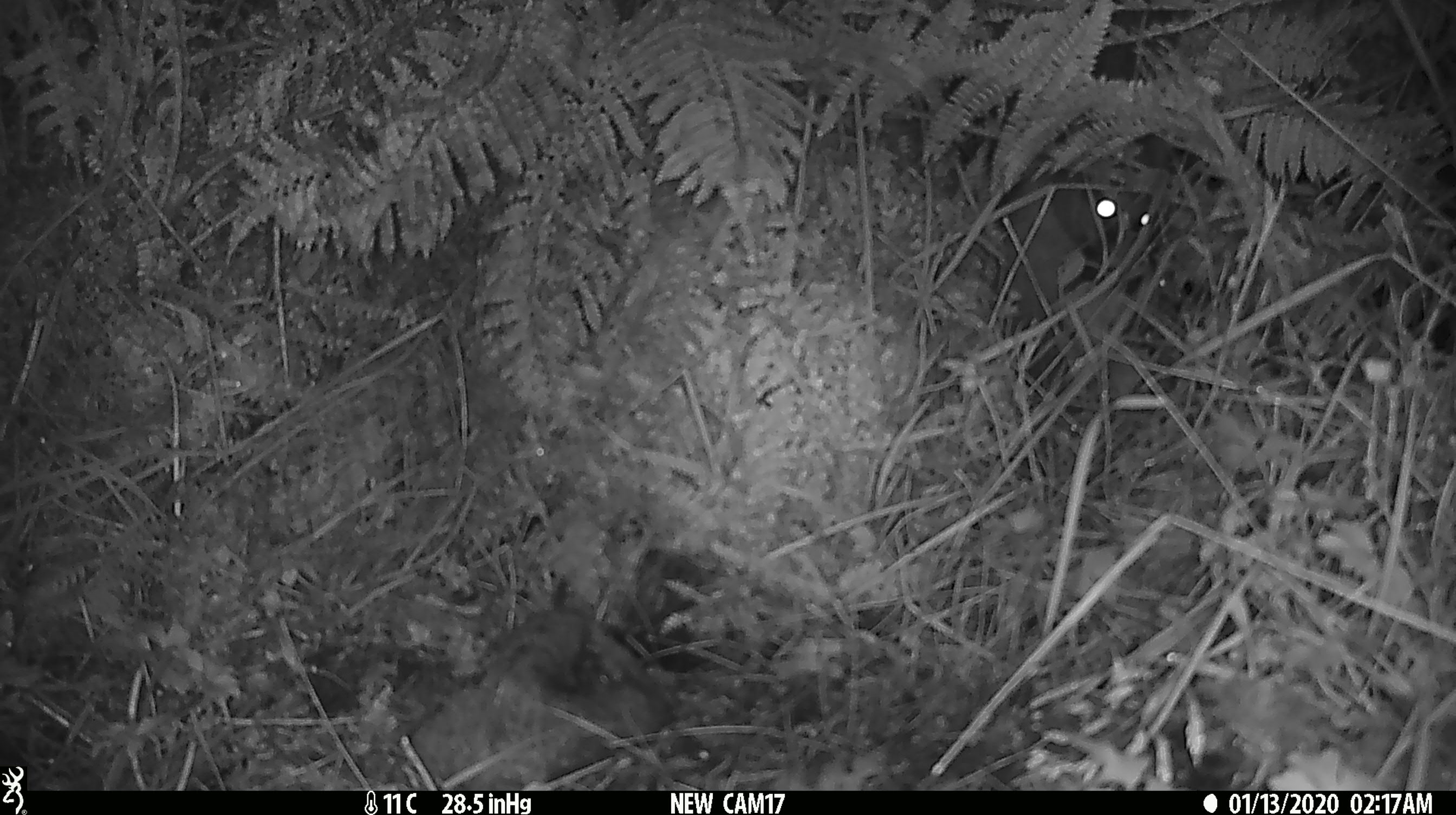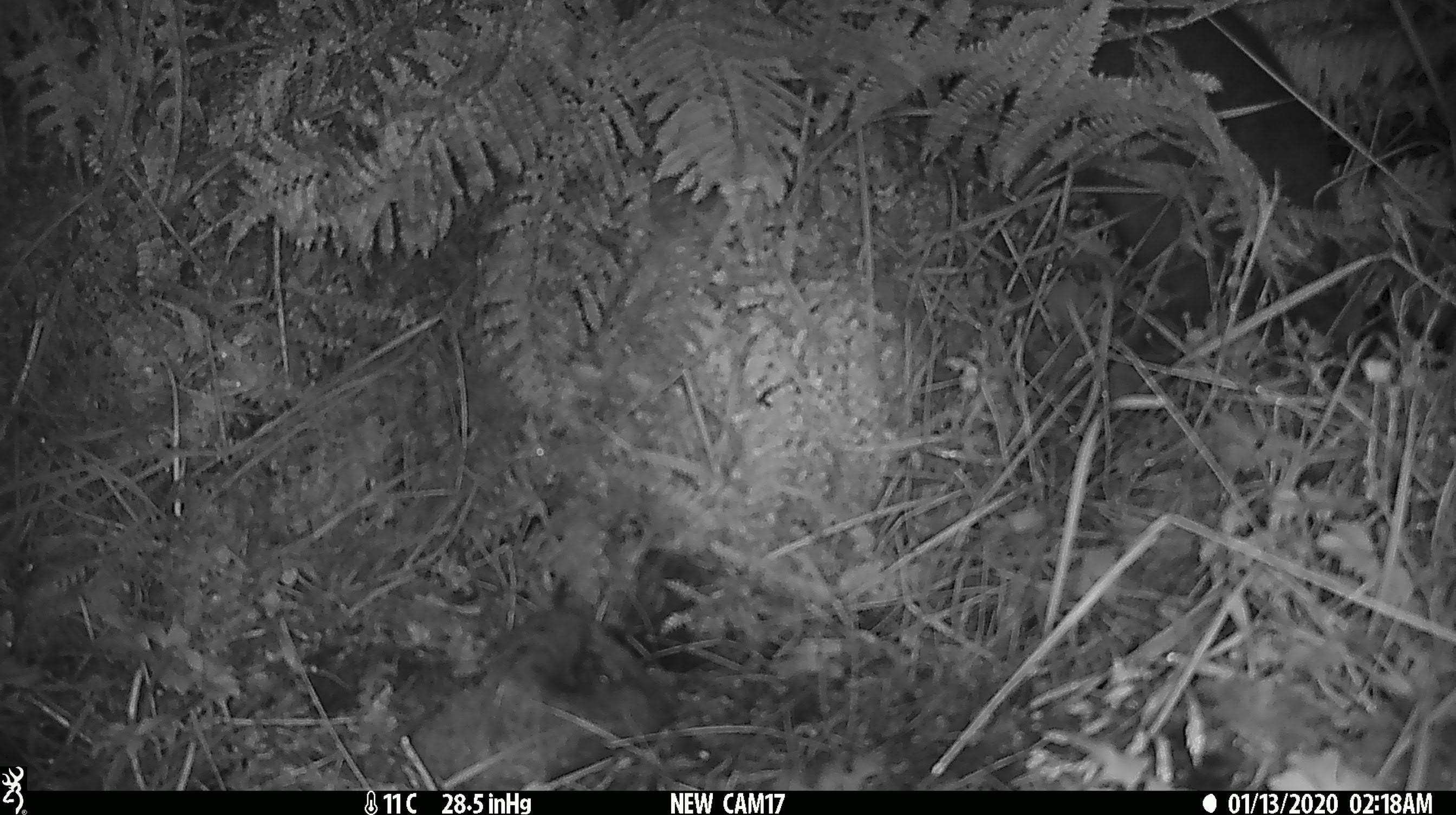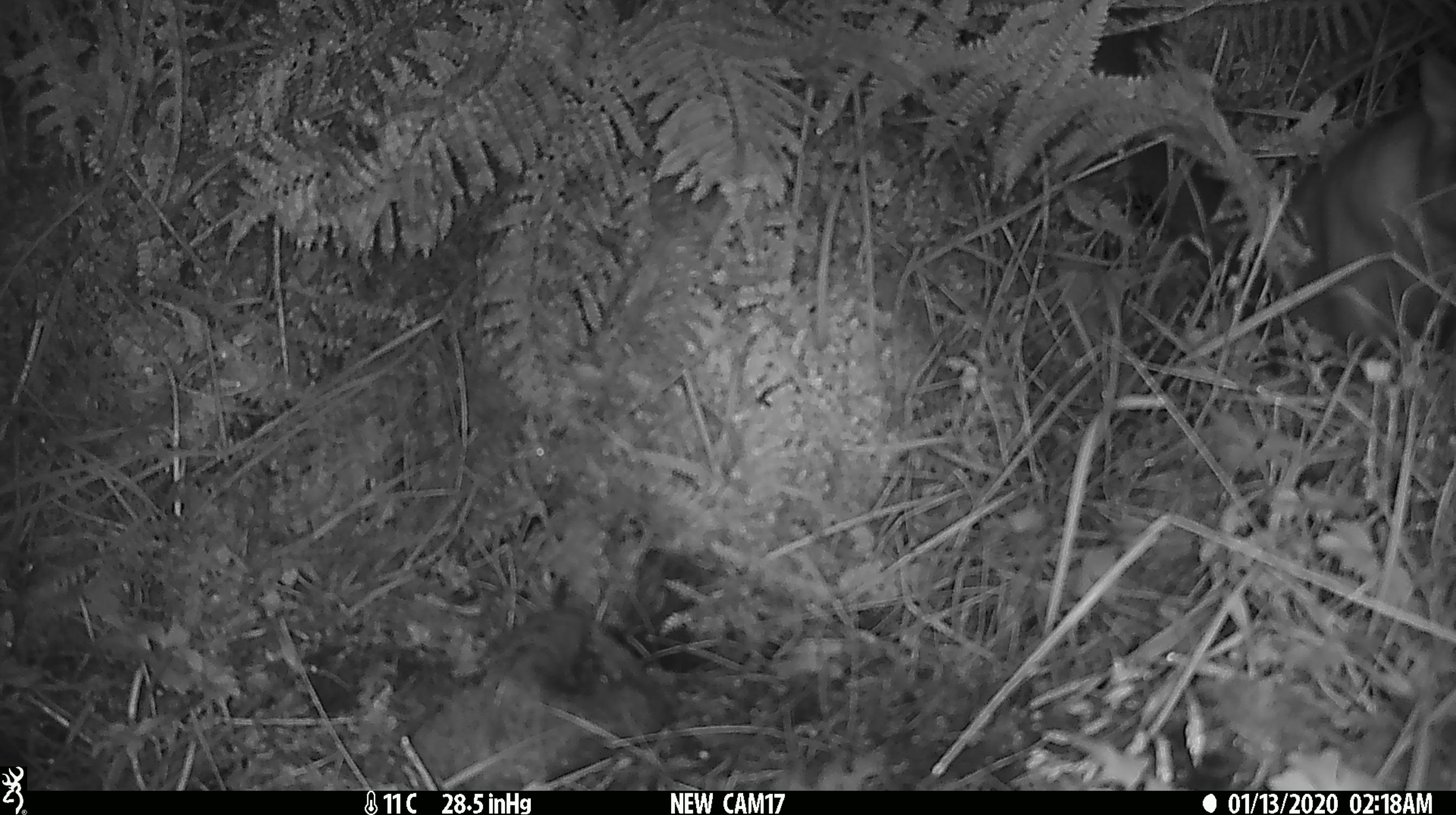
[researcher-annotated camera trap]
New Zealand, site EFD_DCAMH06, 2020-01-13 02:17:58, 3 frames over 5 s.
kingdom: Animalia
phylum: Chordata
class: Mammalia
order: Diprotodontia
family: Phalangeridae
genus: Trichosurus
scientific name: Trichosurus vulpecula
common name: common brushtail possum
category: possum